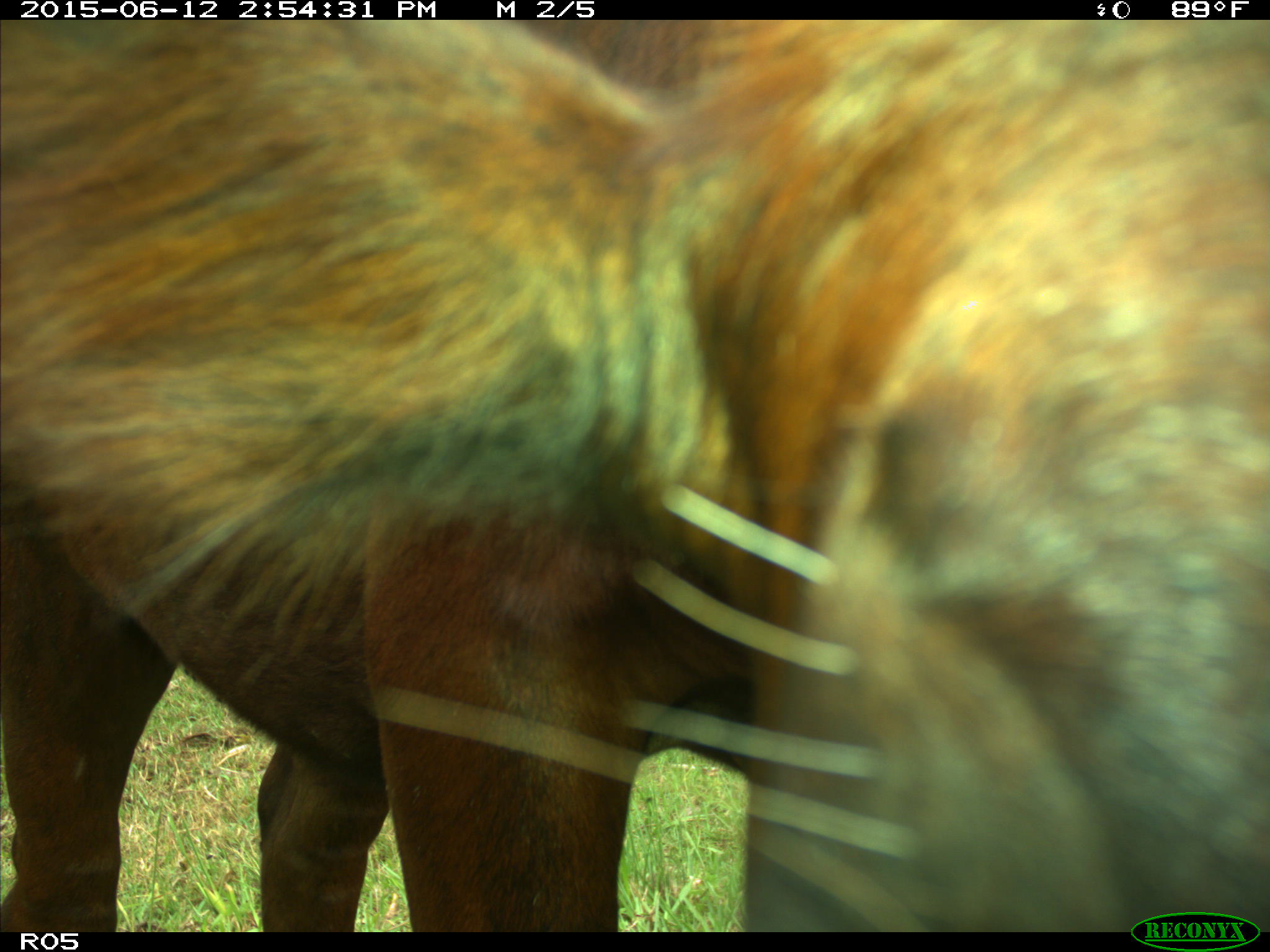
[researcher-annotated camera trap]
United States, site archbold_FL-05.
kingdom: Animalia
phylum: Chordata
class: Mammalia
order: Artiodactyla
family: Bovidae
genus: Bos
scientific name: Bos taurus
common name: domestic cow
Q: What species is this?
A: Bos taurus (domestic cow).